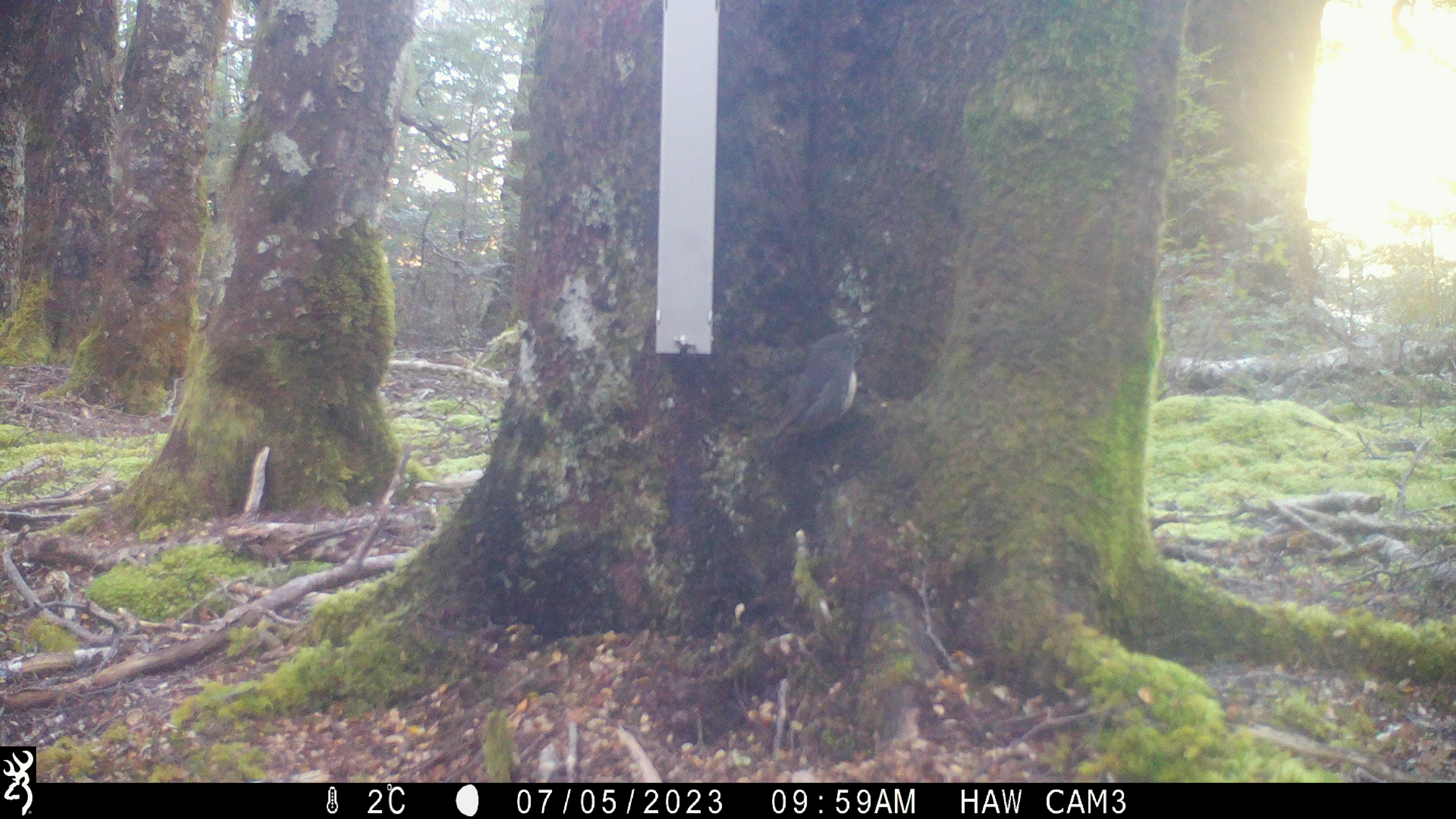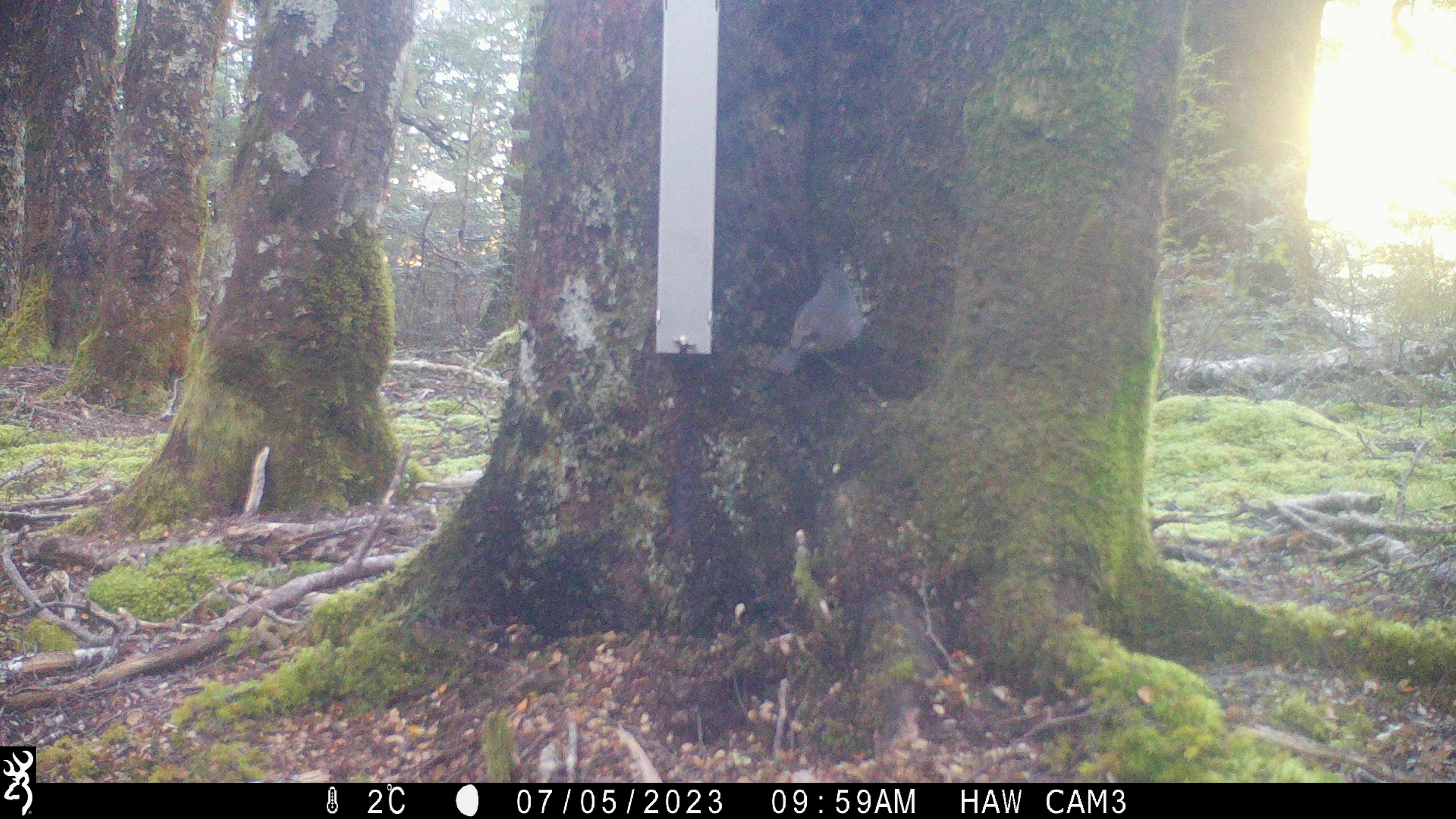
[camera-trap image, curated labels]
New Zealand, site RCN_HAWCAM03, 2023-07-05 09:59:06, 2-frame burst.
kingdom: Animalia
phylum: Chordata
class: Aves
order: Passeriformes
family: Petroicidae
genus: Petroica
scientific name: Petroica australis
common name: new zealand robin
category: robin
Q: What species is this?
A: Robin (new zealand robin) (Petroica australis).